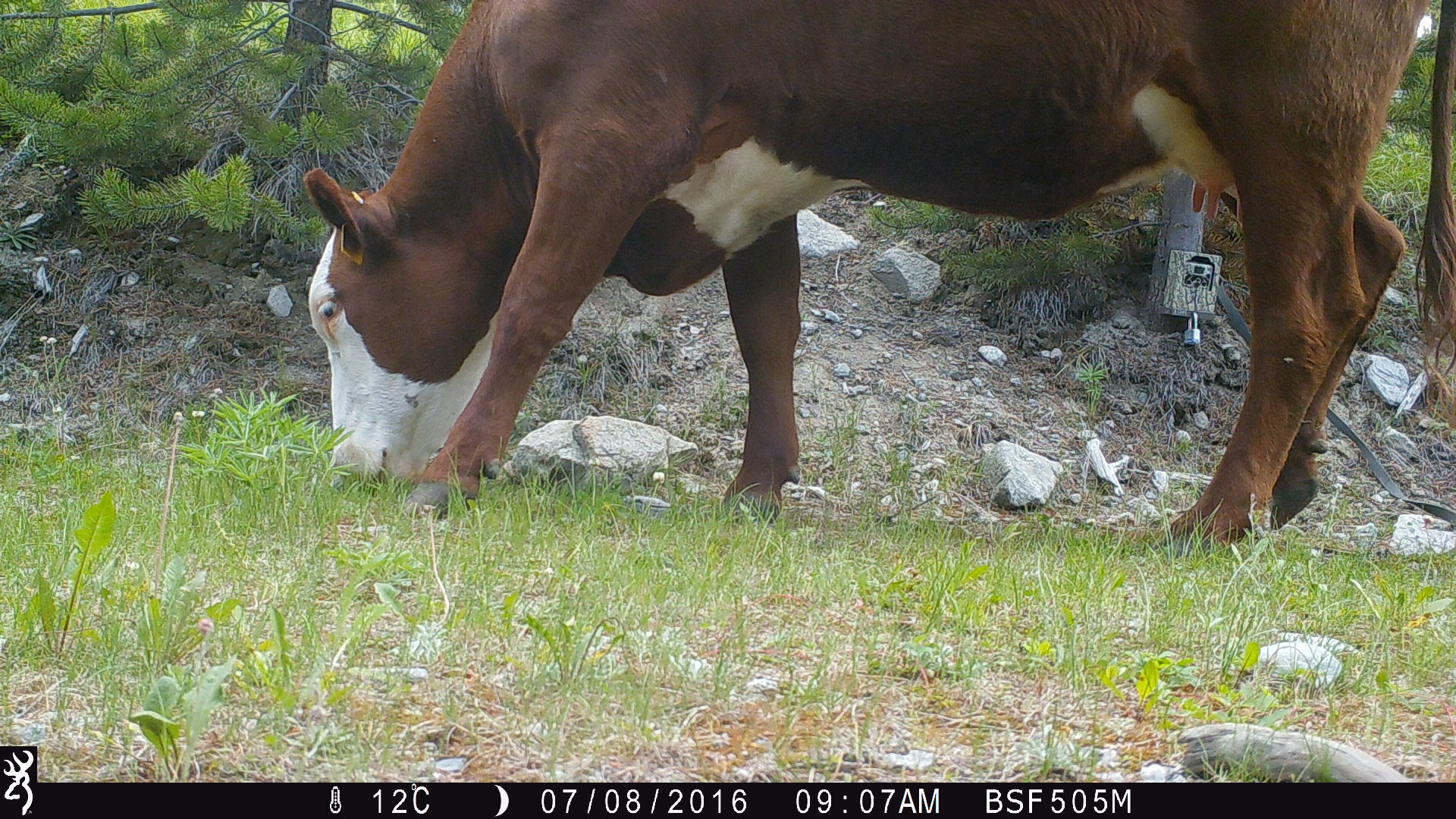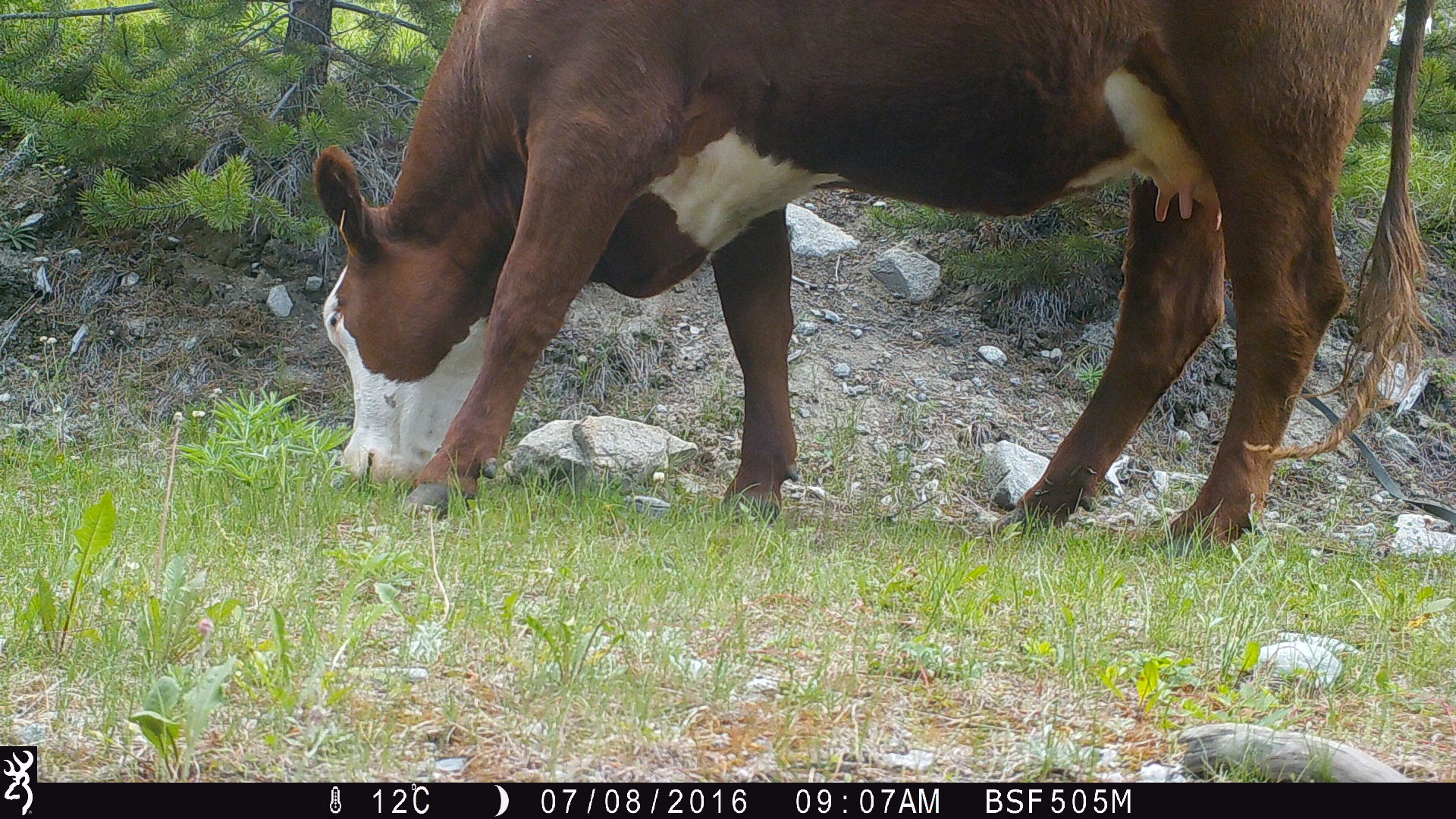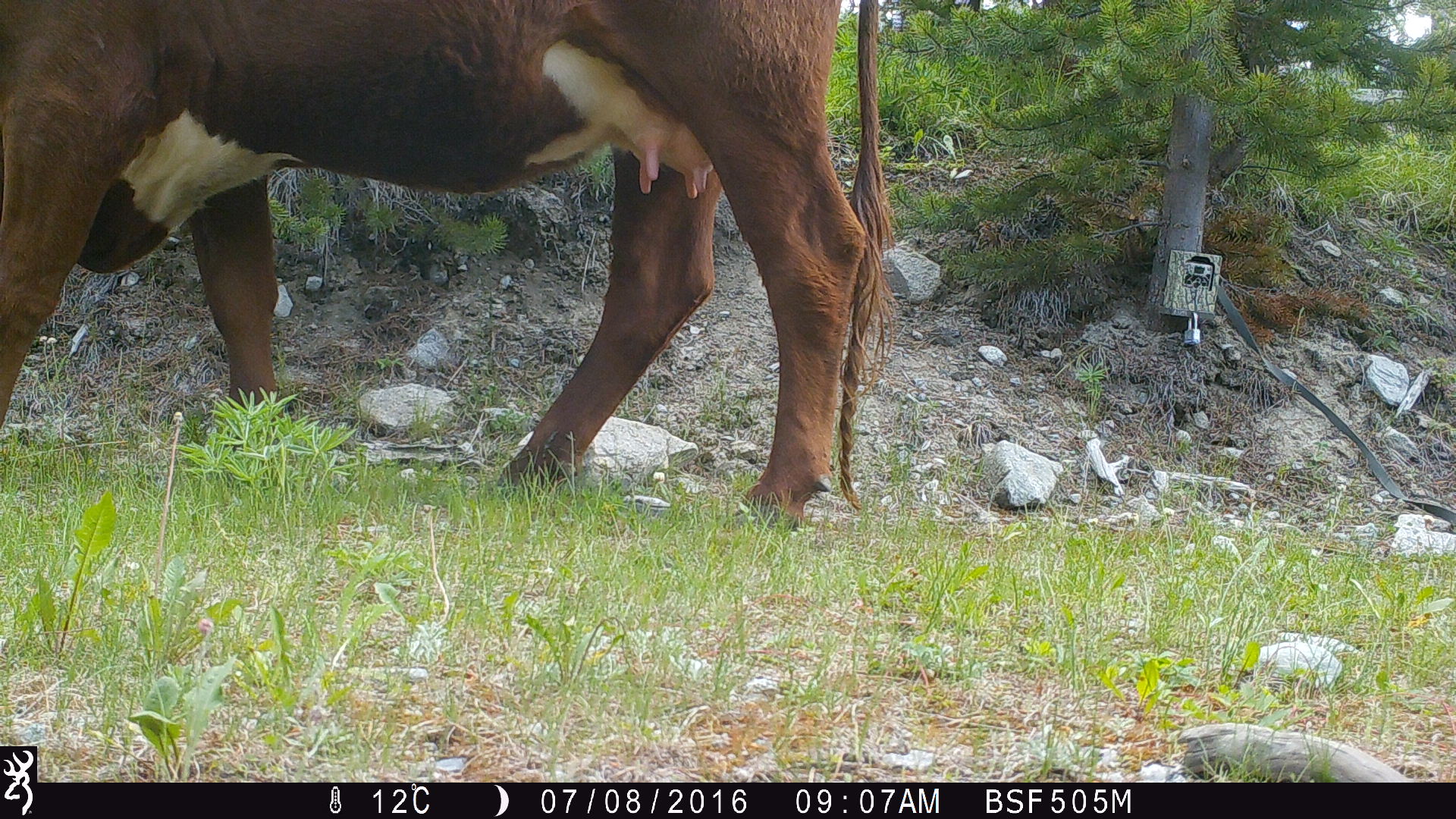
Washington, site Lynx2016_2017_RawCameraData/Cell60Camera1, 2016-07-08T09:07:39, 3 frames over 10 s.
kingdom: Animalia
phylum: Chordata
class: Mammalia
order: Artiodactyla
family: Bovidae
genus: Bos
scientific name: Bos taurus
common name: domestic cattle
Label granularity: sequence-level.